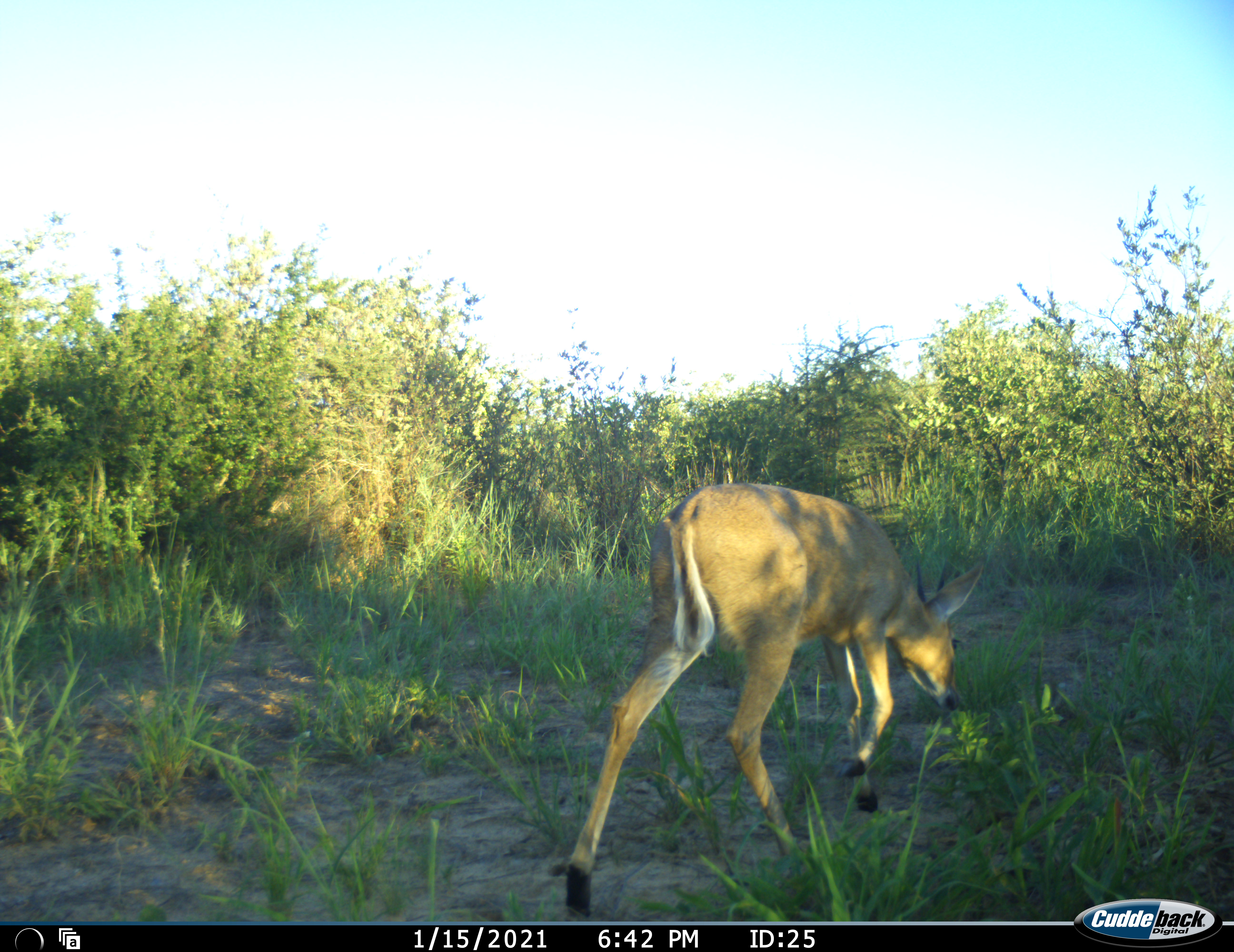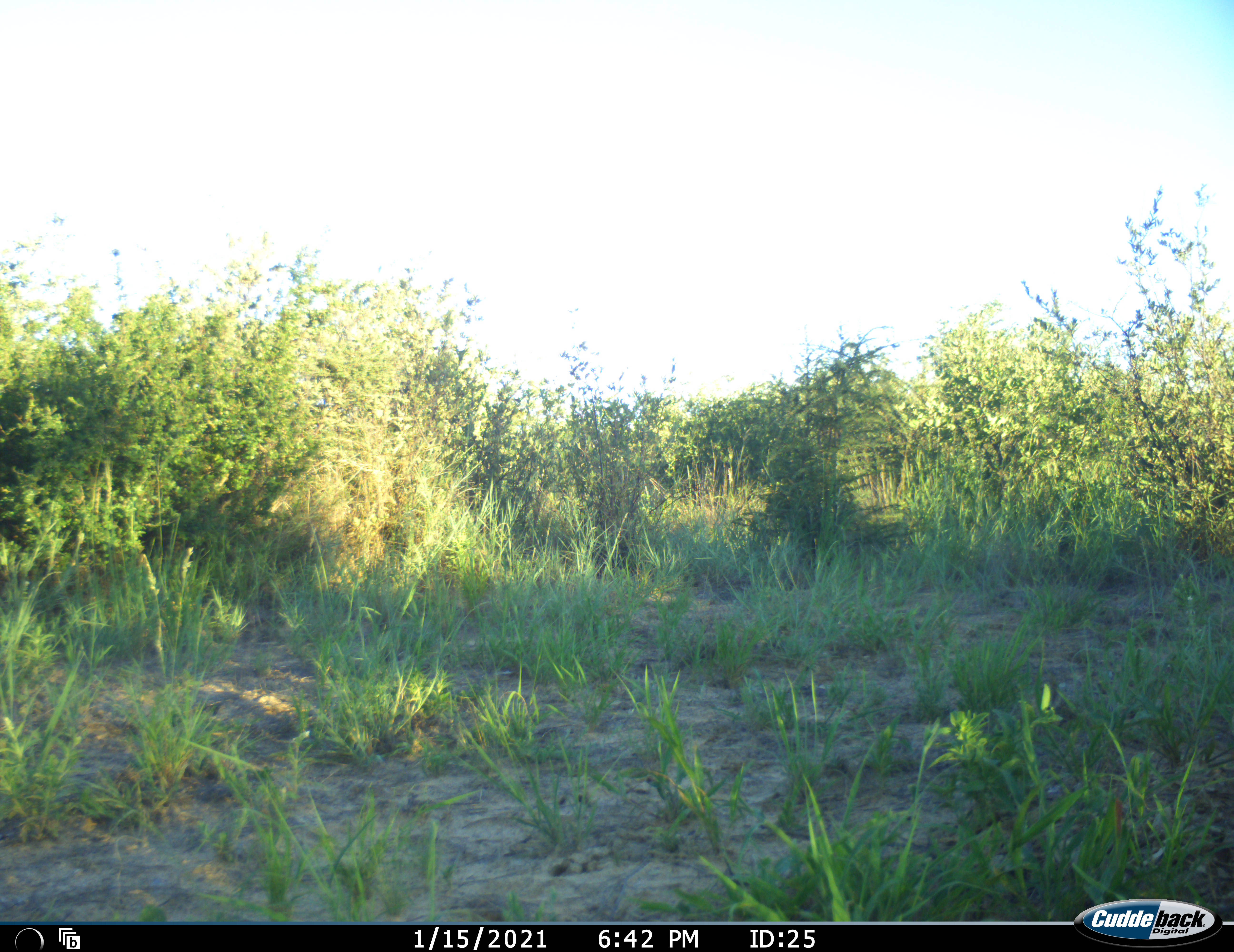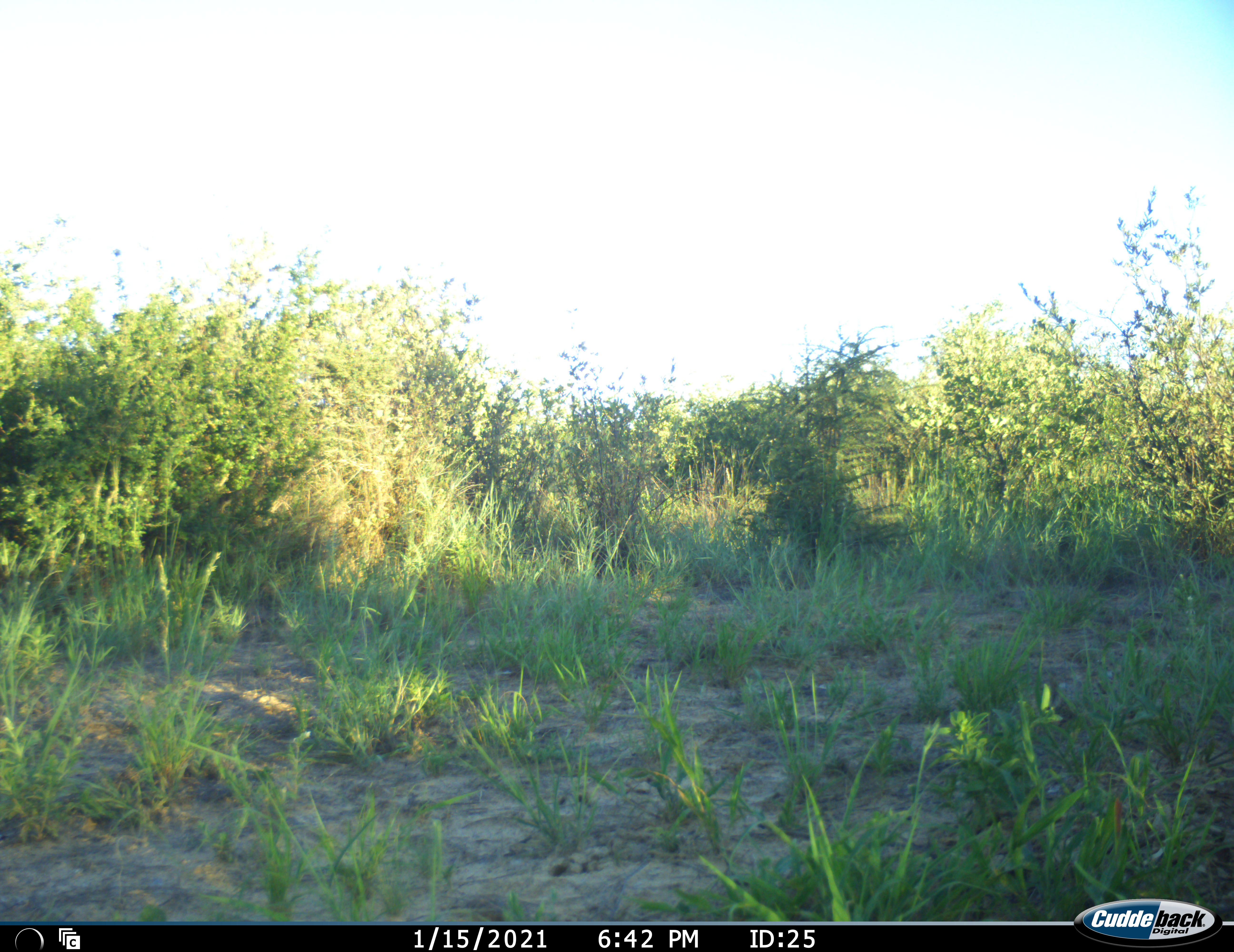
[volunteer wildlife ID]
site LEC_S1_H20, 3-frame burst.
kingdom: Animalia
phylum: Chordata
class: Mammalia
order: Artiodactyla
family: Bovidae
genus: Sylvicapra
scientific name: Sylvicapra grimmia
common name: common duiker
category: duikercommongrey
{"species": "duikercommongrey (common duiker) (Sylvicapra grimmia)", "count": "1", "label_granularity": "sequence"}